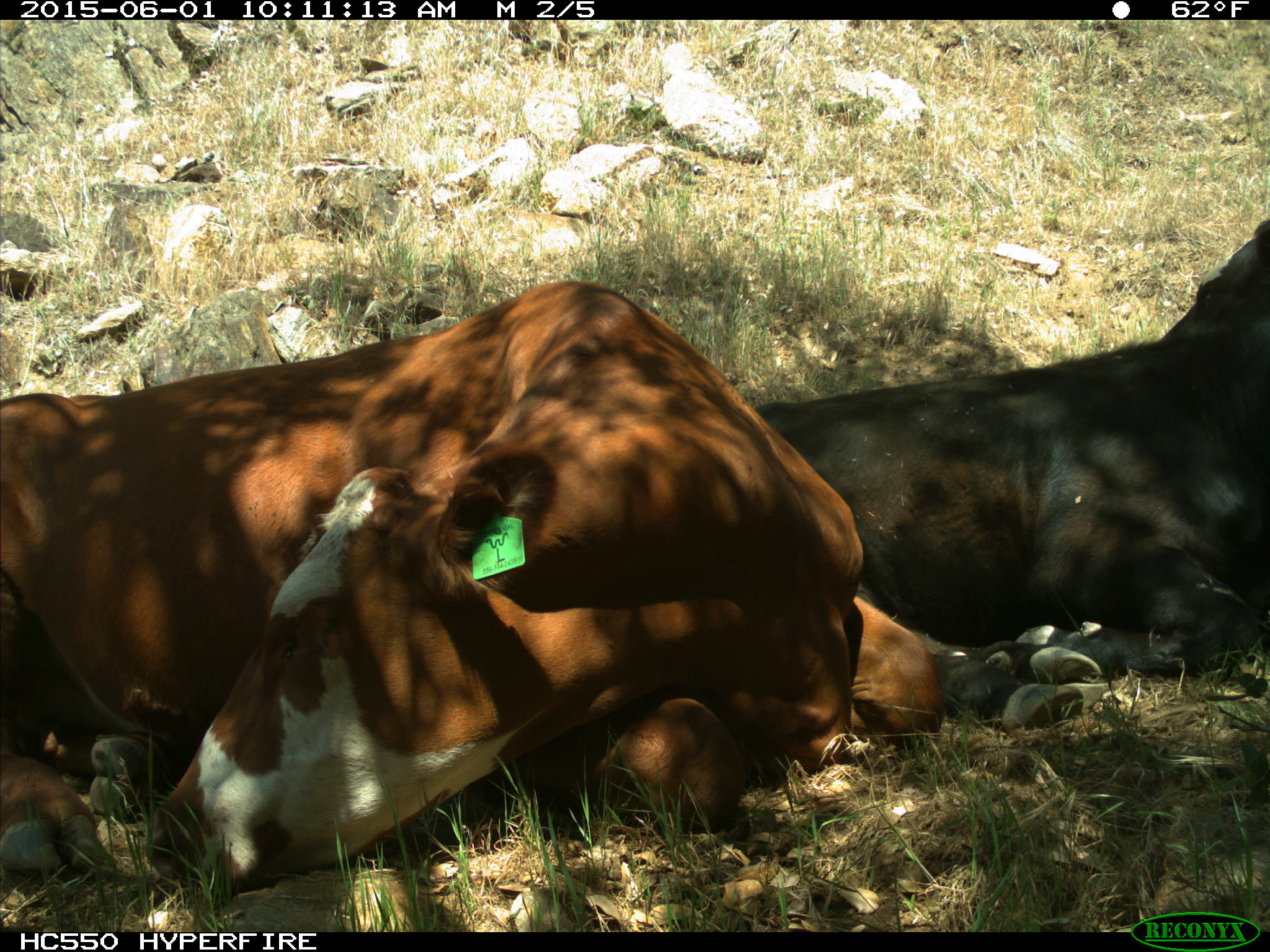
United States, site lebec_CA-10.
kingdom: Animalia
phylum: Chordata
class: Mammalia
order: Artiodactyla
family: Bovidae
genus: Bos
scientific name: Bos taurus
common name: domestic cow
Bos taurus (domestic cow).